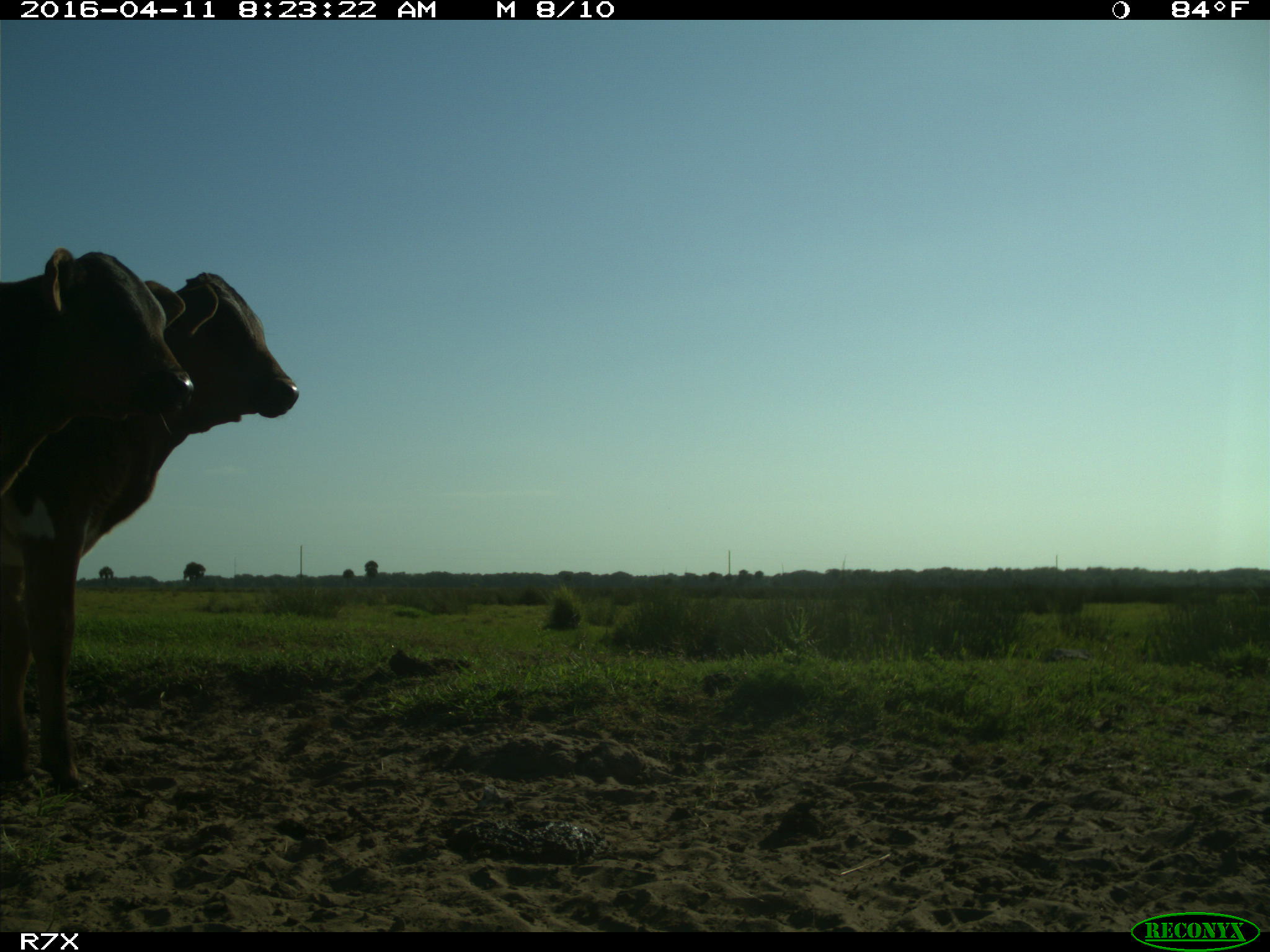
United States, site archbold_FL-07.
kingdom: Animalia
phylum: Chordata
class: Mammalia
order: Artiodactyla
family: Bovidae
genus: Bos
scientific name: Bos taurus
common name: domestic cow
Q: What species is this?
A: Bos taurus (domestic cow).